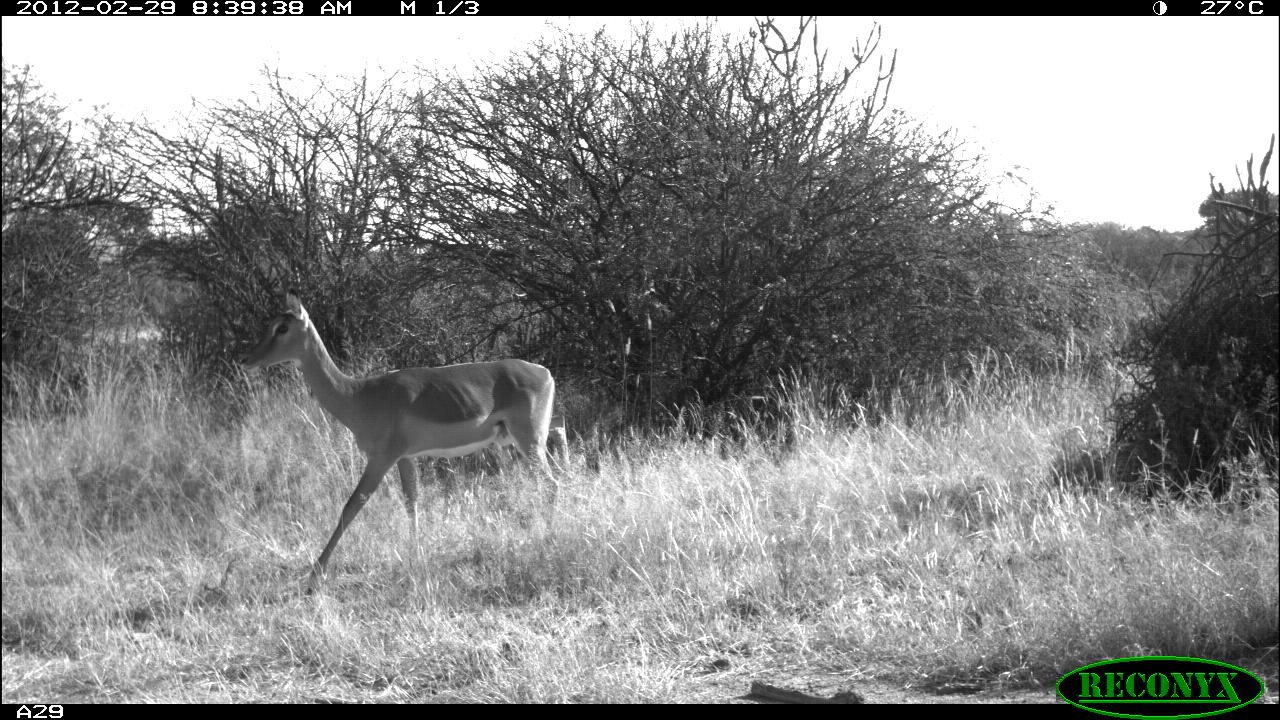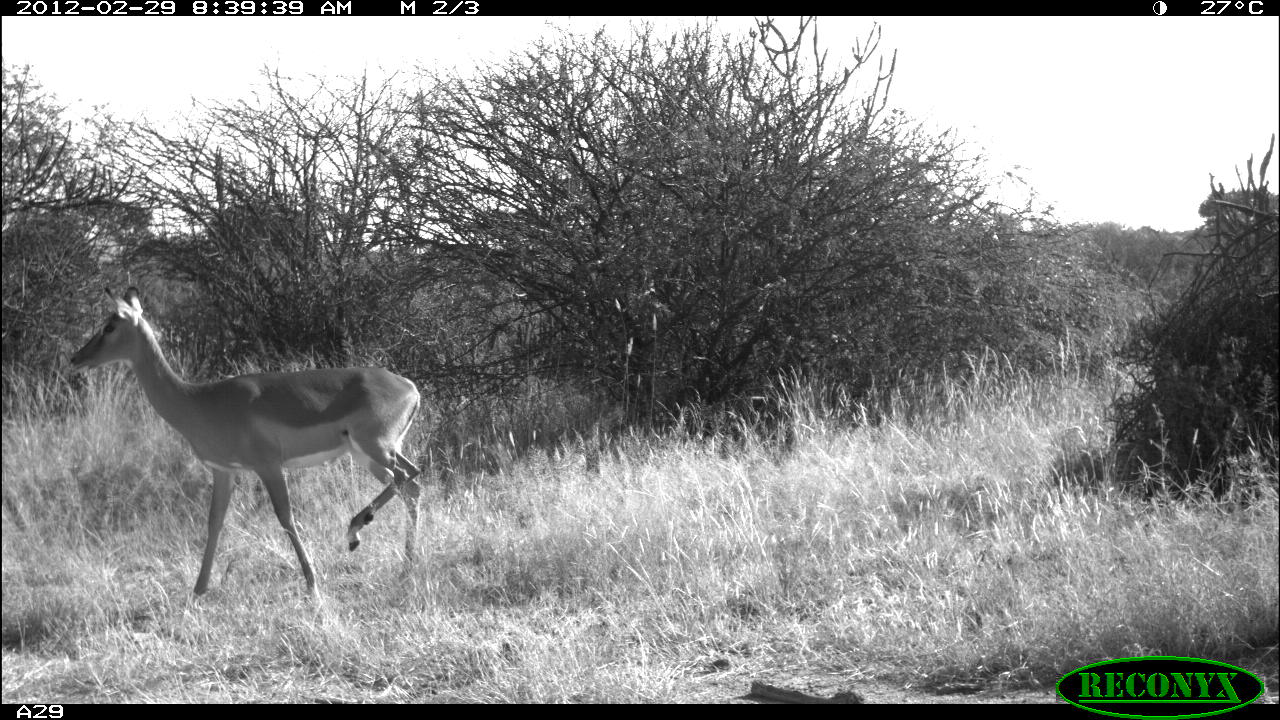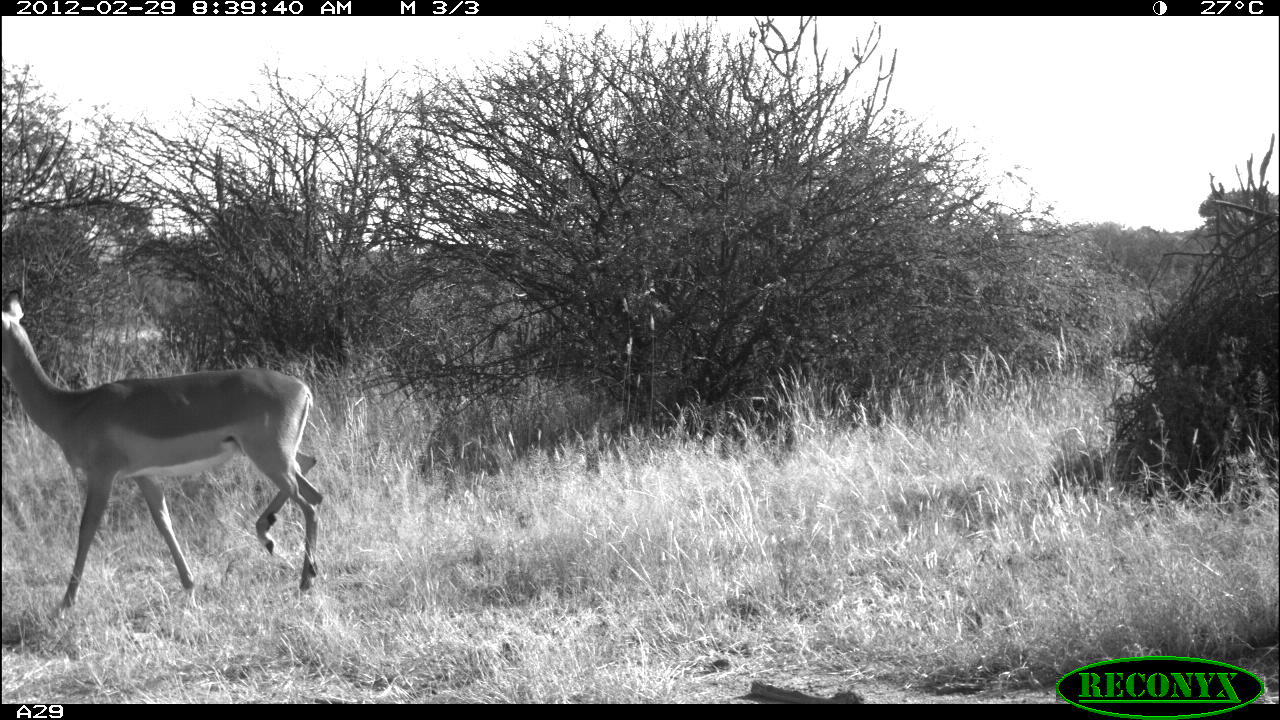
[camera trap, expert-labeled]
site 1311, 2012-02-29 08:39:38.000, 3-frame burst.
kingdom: Animalia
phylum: Chordata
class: Mammalia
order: Artiodactyla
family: Bovidae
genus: Aepyceros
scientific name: Aepyceros melampus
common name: impala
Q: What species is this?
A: Aepyceros melampus (impala).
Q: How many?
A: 1.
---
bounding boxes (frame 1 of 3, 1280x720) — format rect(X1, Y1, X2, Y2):
aepyceros melampus: rect(236, 286, 569, 597)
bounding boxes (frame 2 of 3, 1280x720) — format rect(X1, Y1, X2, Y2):
aepyceros melampus: rect(68, 285, 423, 614)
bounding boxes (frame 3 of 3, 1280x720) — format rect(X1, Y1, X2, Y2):
aepyceros melampus: rect(0, 291, 322, 606)